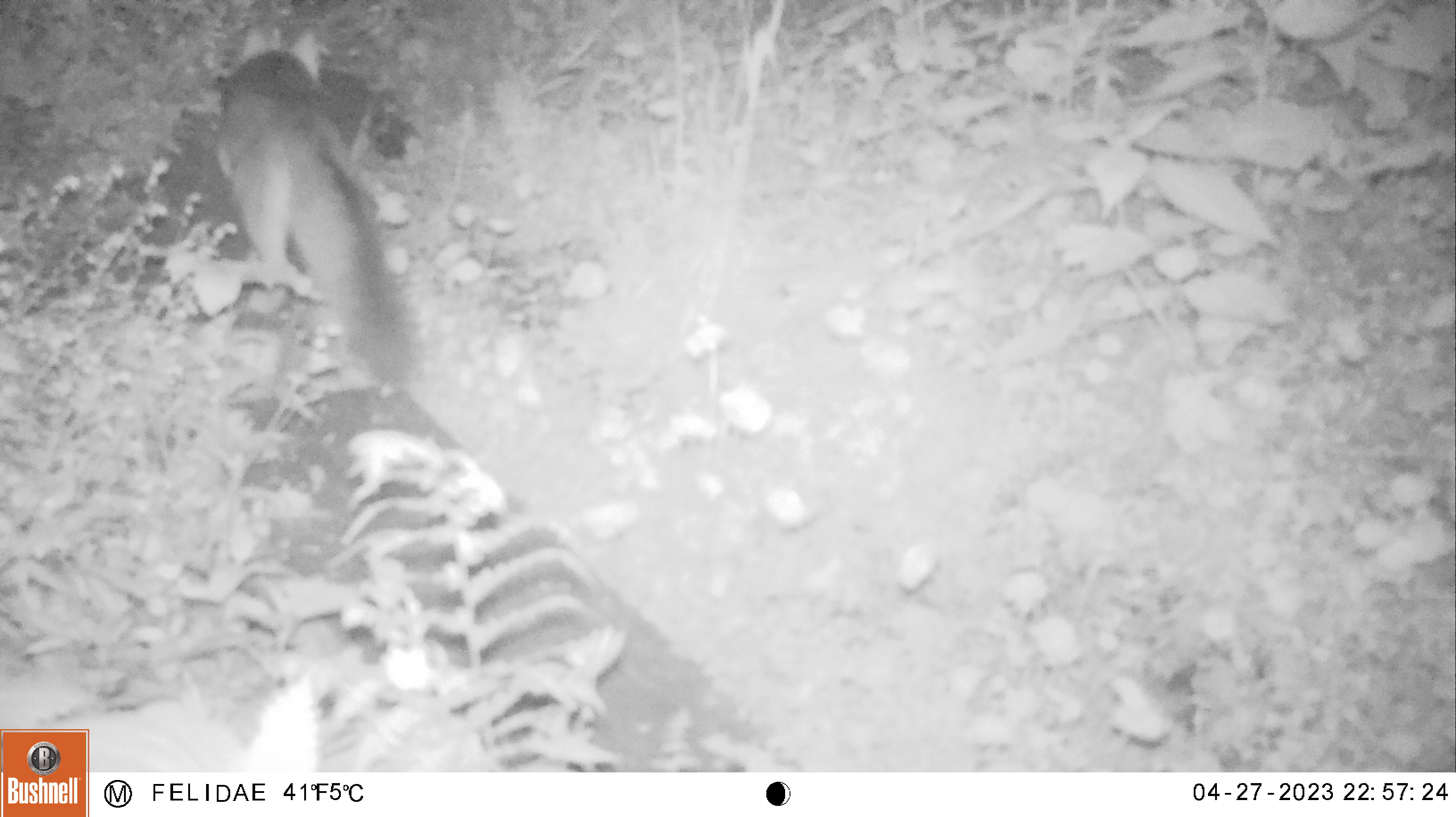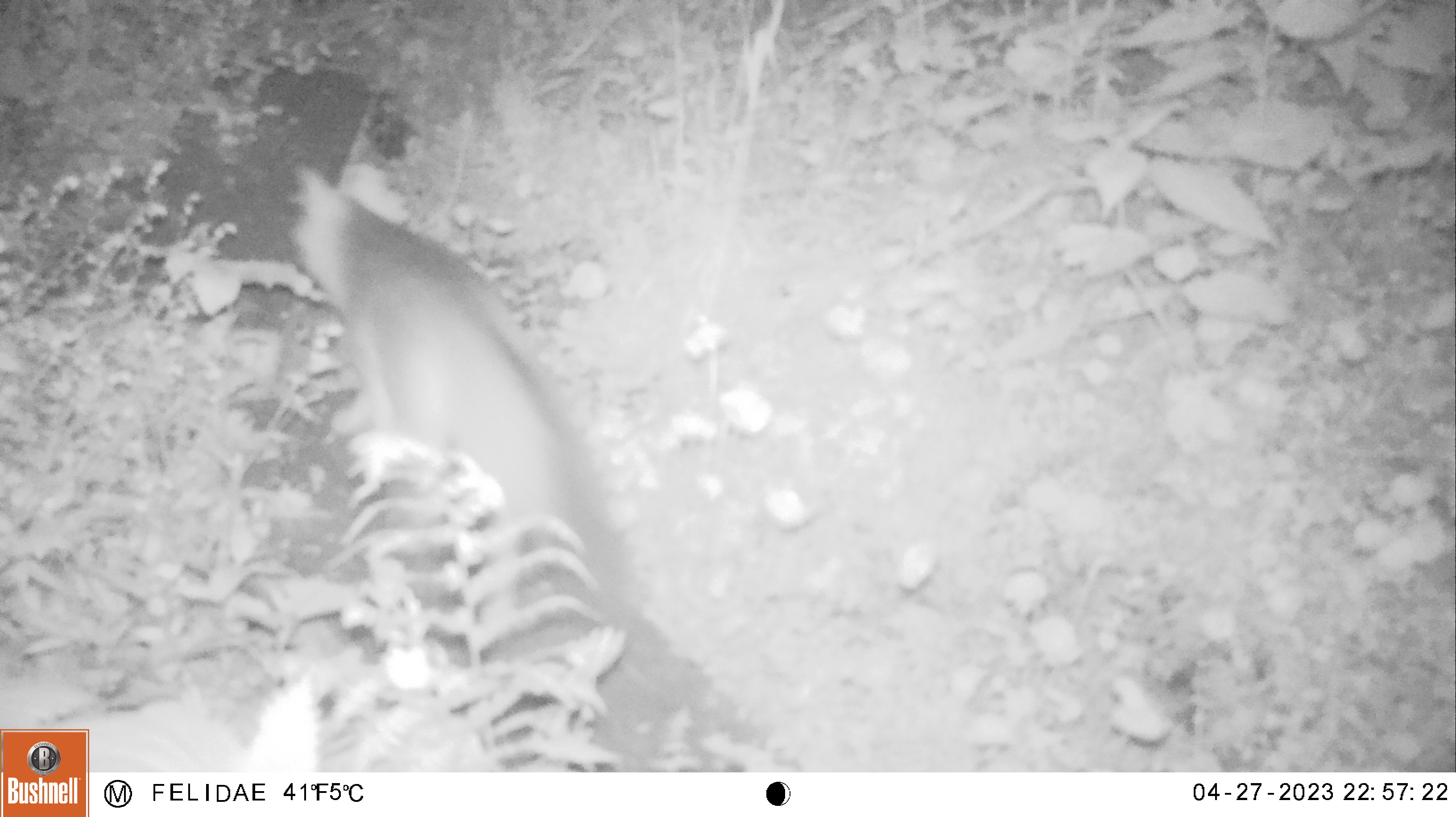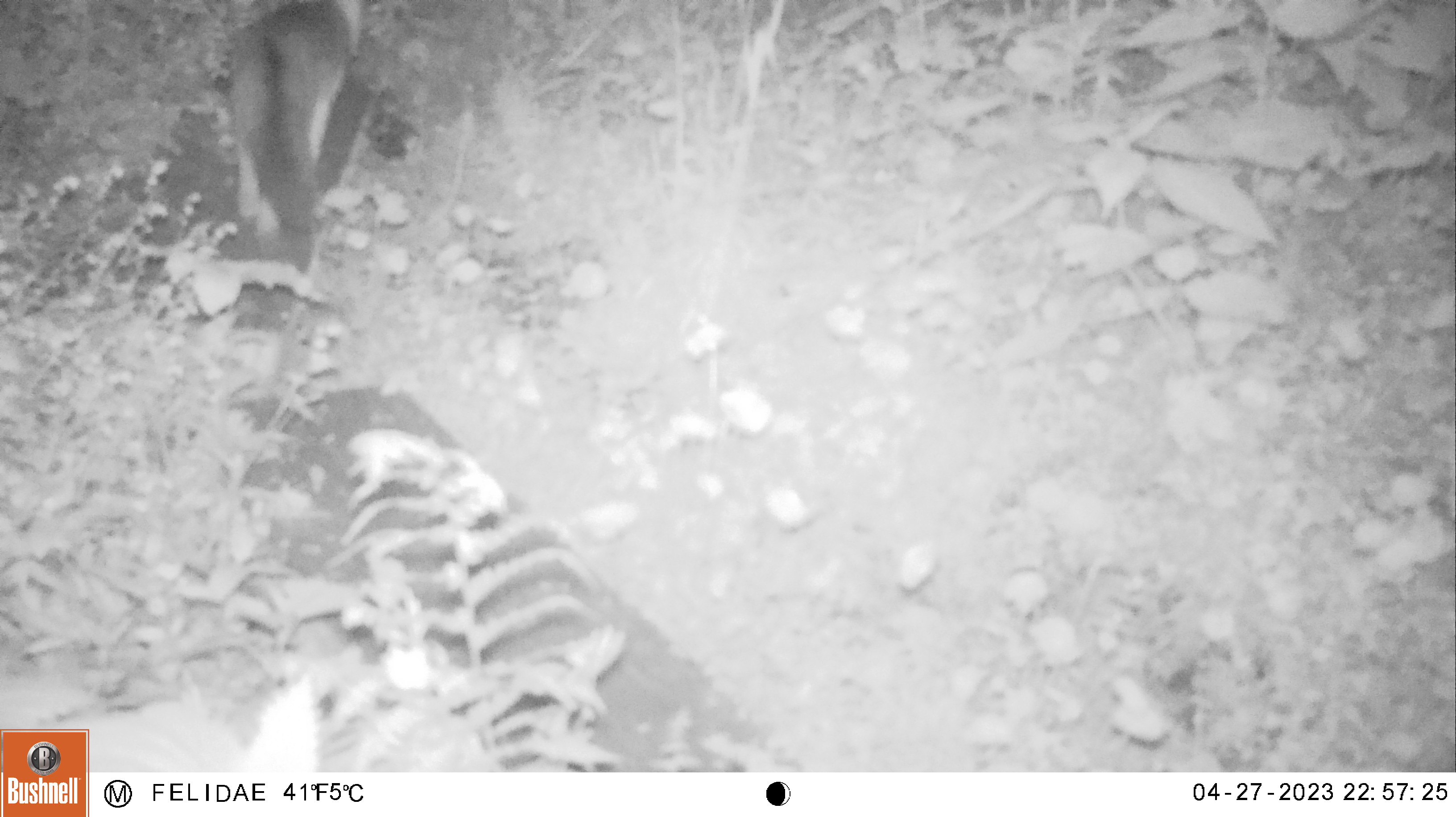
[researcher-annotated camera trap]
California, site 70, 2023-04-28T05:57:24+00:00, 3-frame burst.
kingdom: Animalia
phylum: Chordata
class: Mammalia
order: Carnivora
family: Canidae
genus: Urocyon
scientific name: Urocyon cinereoargenteus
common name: gray fox